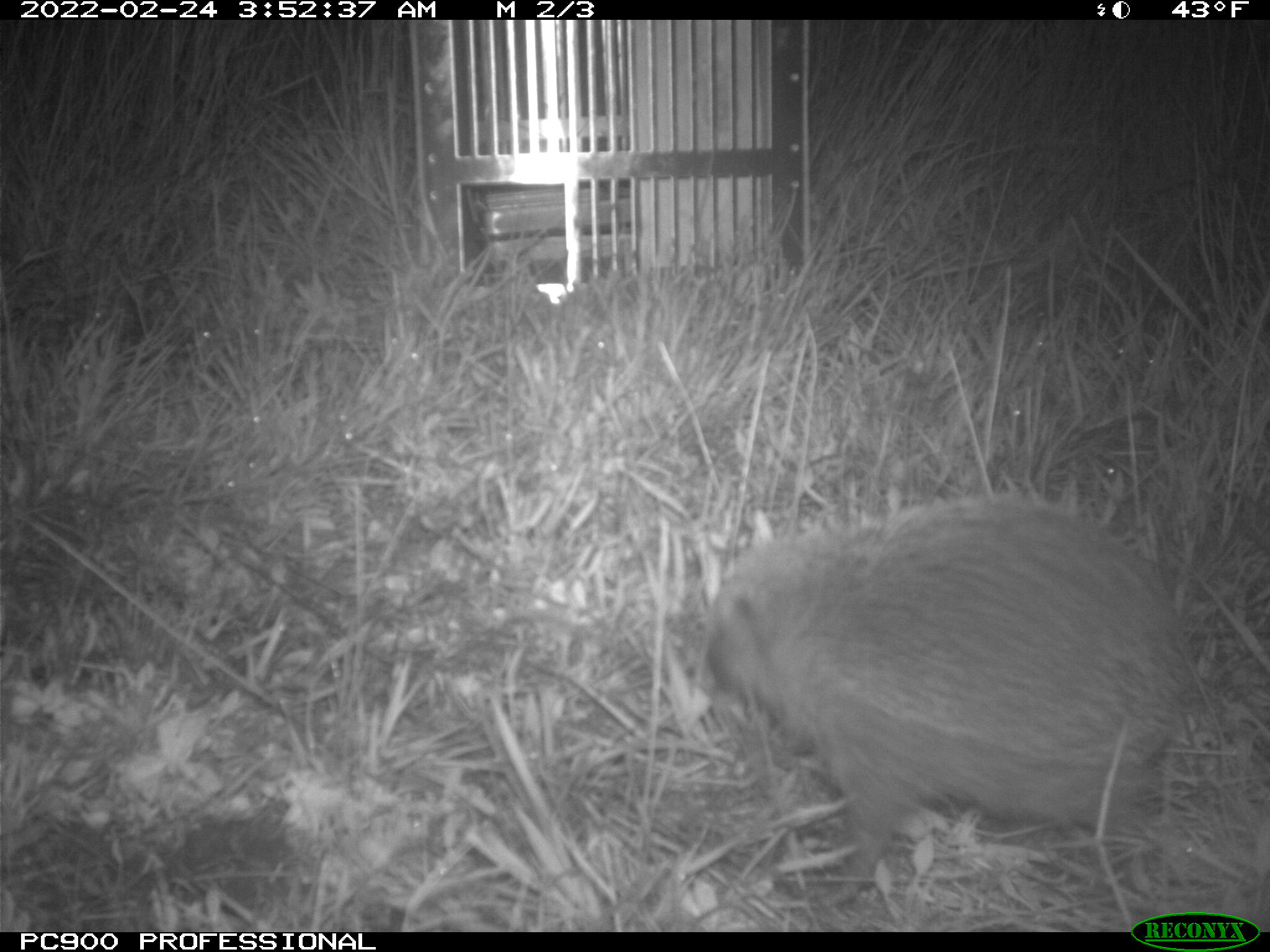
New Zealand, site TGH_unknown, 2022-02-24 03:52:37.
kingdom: Animalia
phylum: Chordata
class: Mammalia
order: Eulipotyphla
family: Erinaceidae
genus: Erinaceus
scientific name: Erinaceus europaeus europaeus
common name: european hedgehog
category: hedgehog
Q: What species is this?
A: Hedgehog (european hedgehog) (Erinaceus europaeus europaeus).